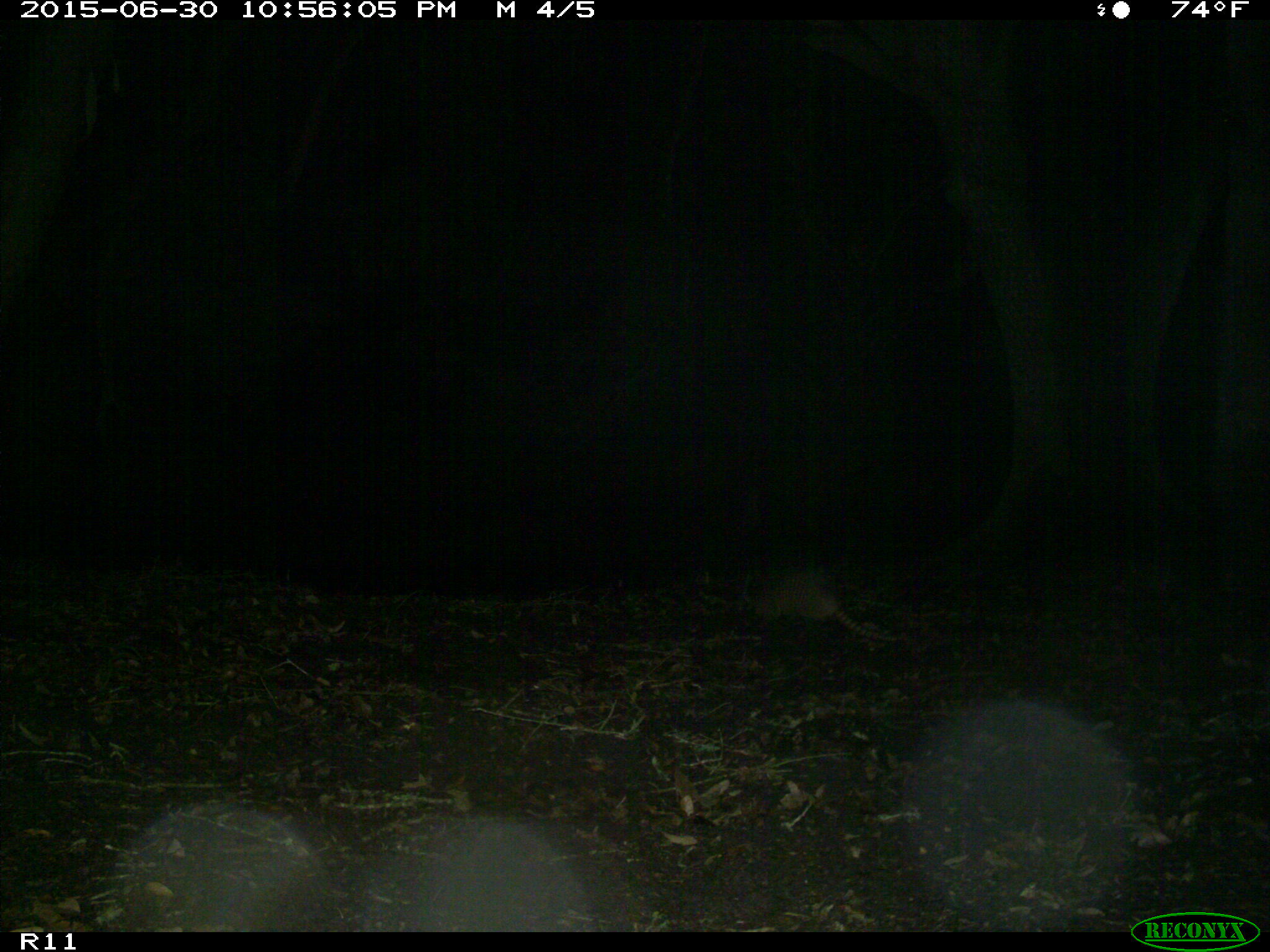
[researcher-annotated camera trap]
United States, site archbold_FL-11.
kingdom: Animalia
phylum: Chordata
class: Mammalia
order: Cingulata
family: Dasypodidae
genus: Dasypus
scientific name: Dasypus novemcinctus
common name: nine-banded armadillo